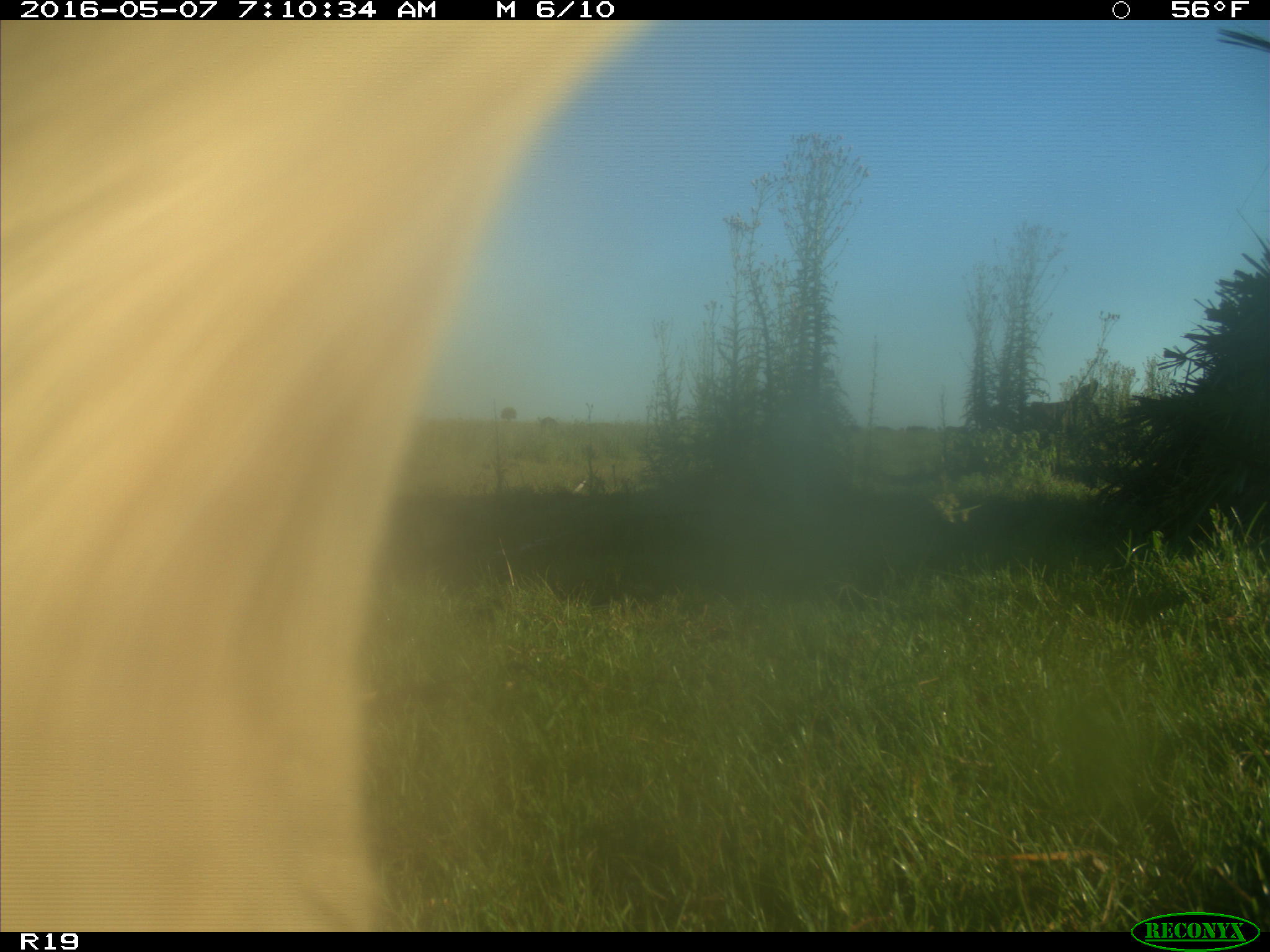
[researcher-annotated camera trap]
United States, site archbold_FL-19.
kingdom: Animalia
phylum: Chordata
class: Mammalia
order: Artiodactyla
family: Bovidae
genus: Bos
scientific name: Bos taurus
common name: domestic cow